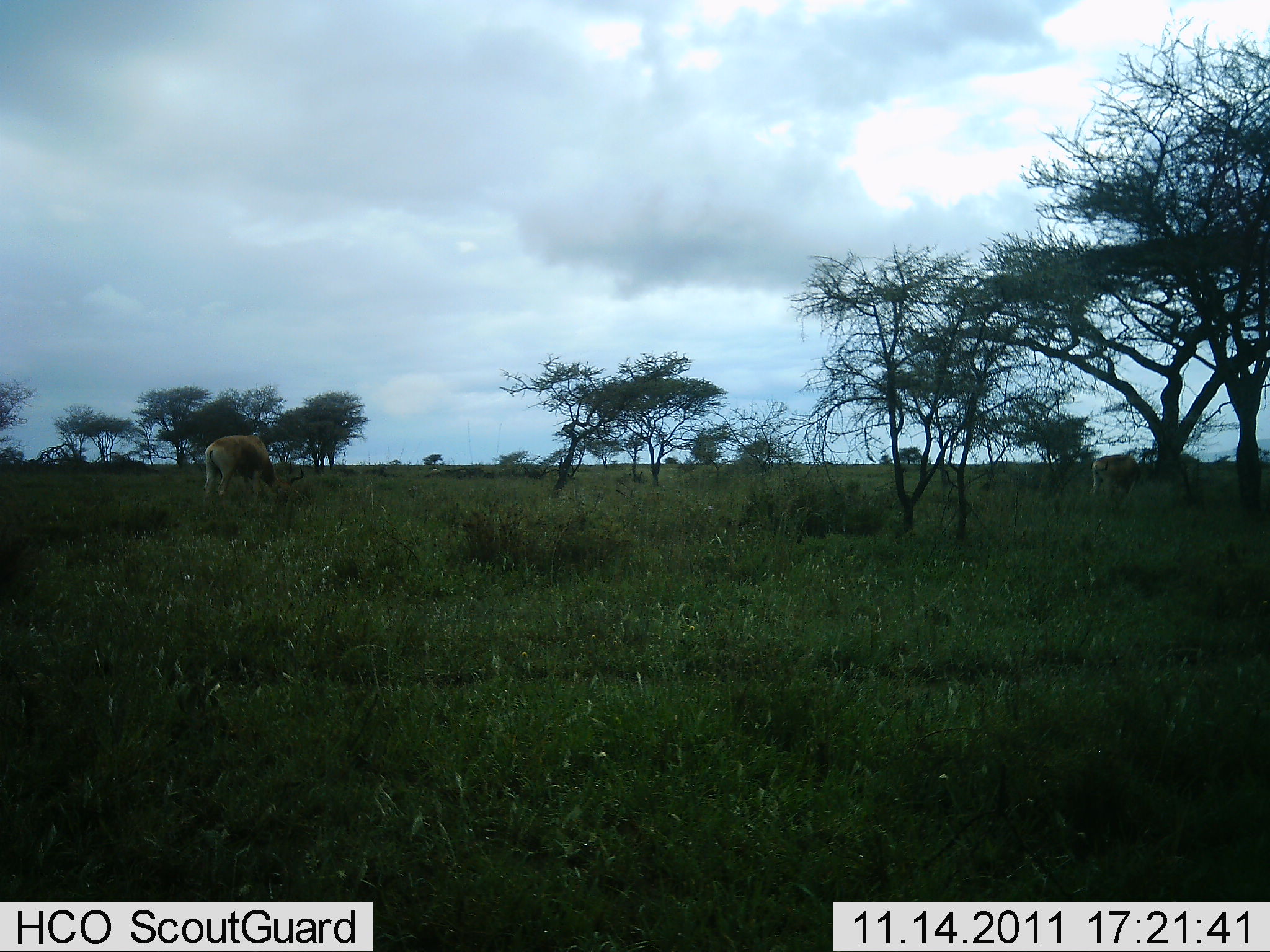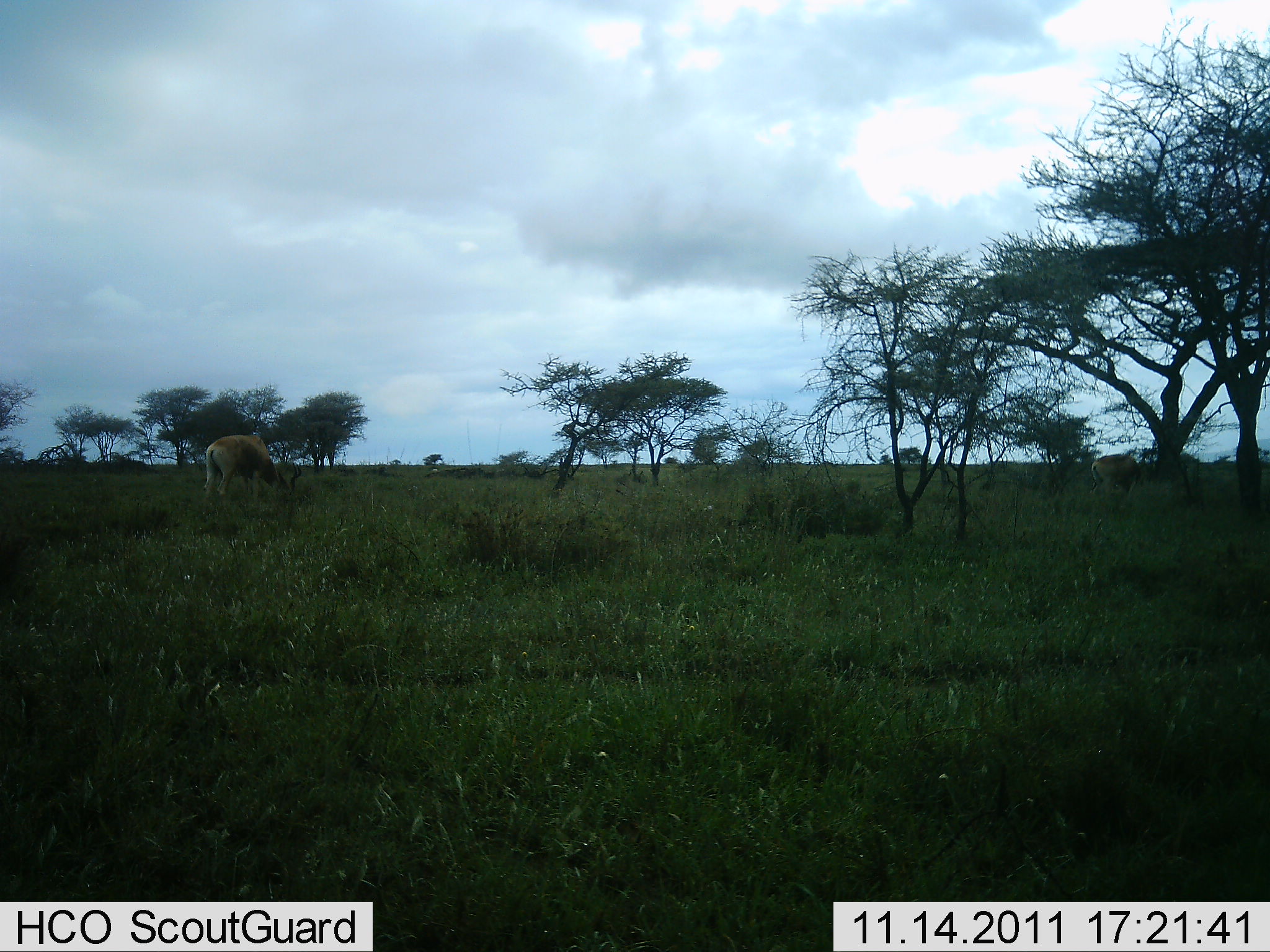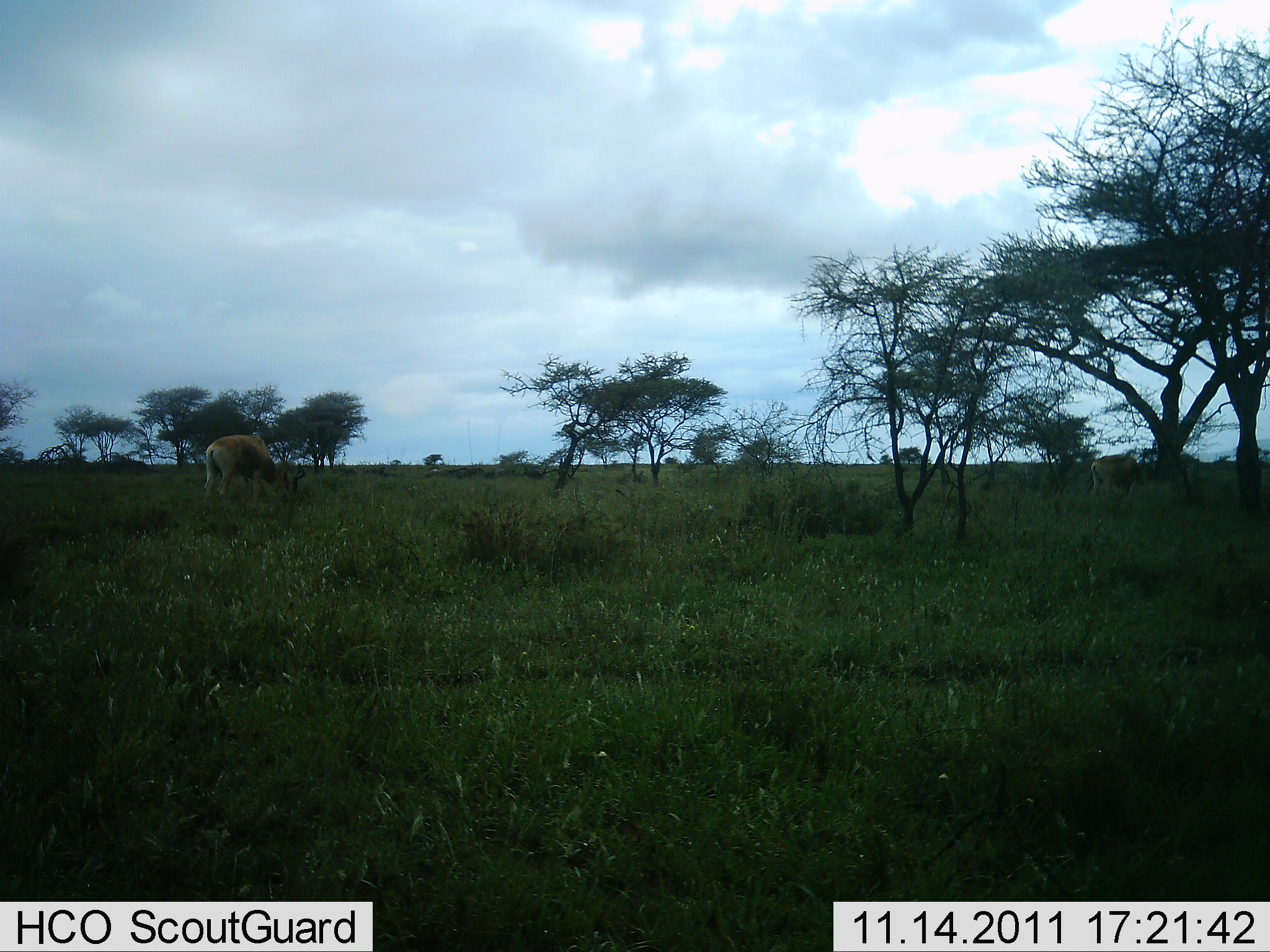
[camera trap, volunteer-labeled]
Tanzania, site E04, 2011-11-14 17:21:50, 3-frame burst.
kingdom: Animalia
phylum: Chordata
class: Mammalia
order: Artiodactyla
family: Bovidae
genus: Alcelaphus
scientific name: Alcelaphus buselaphus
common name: hartebeest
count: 1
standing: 20%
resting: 0%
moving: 0%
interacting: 0%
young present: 0%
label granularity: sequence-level